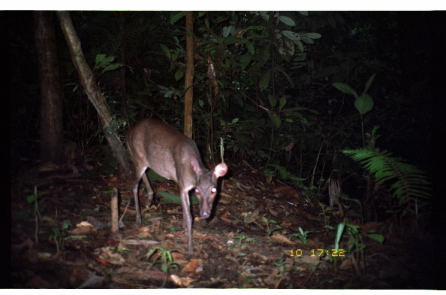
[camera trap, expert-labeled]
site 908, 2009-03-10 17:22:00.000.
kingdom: Animalia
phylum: Chordata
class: Mammalia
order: Artiodactyla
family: Cervidae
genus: Mazama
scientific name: Mazama gouazoubira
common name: gray brocket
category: mazama gouazoupira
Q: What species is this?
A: Mazama gouazoupira (gray brocket) (Mazama gouazoubira).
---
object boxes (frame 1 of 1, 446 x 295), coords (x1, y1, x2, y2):
mazama gouazoupira: (125, 117, 229, 256)